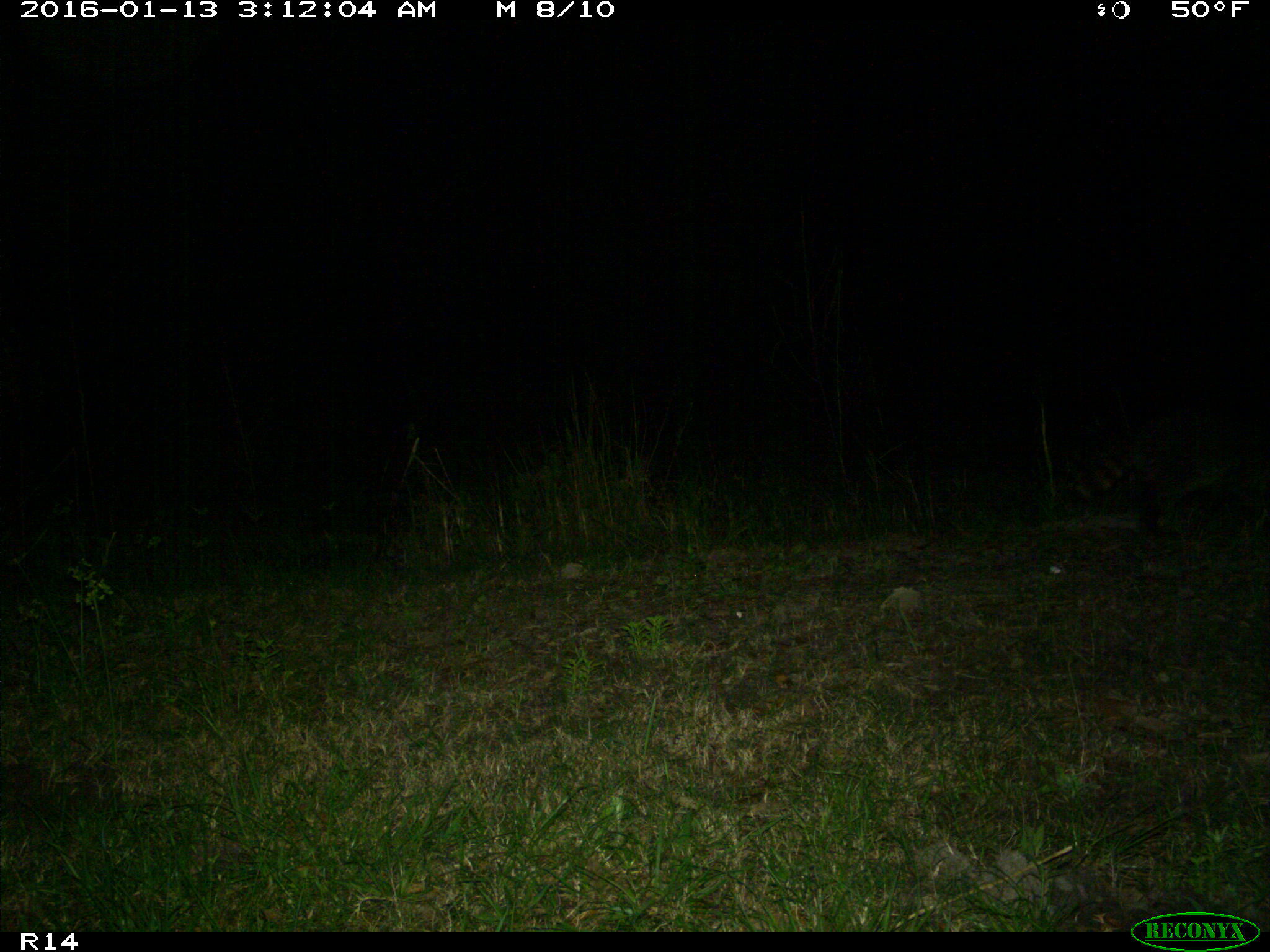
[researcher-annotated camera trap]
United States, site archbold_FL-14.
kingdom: Animalia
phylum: Chordata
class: Mammalia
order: Carnivora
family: Procyonidae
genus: Procyon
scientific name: Procyon lotor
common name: common raccoon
Procyon lotor (common raccoon).